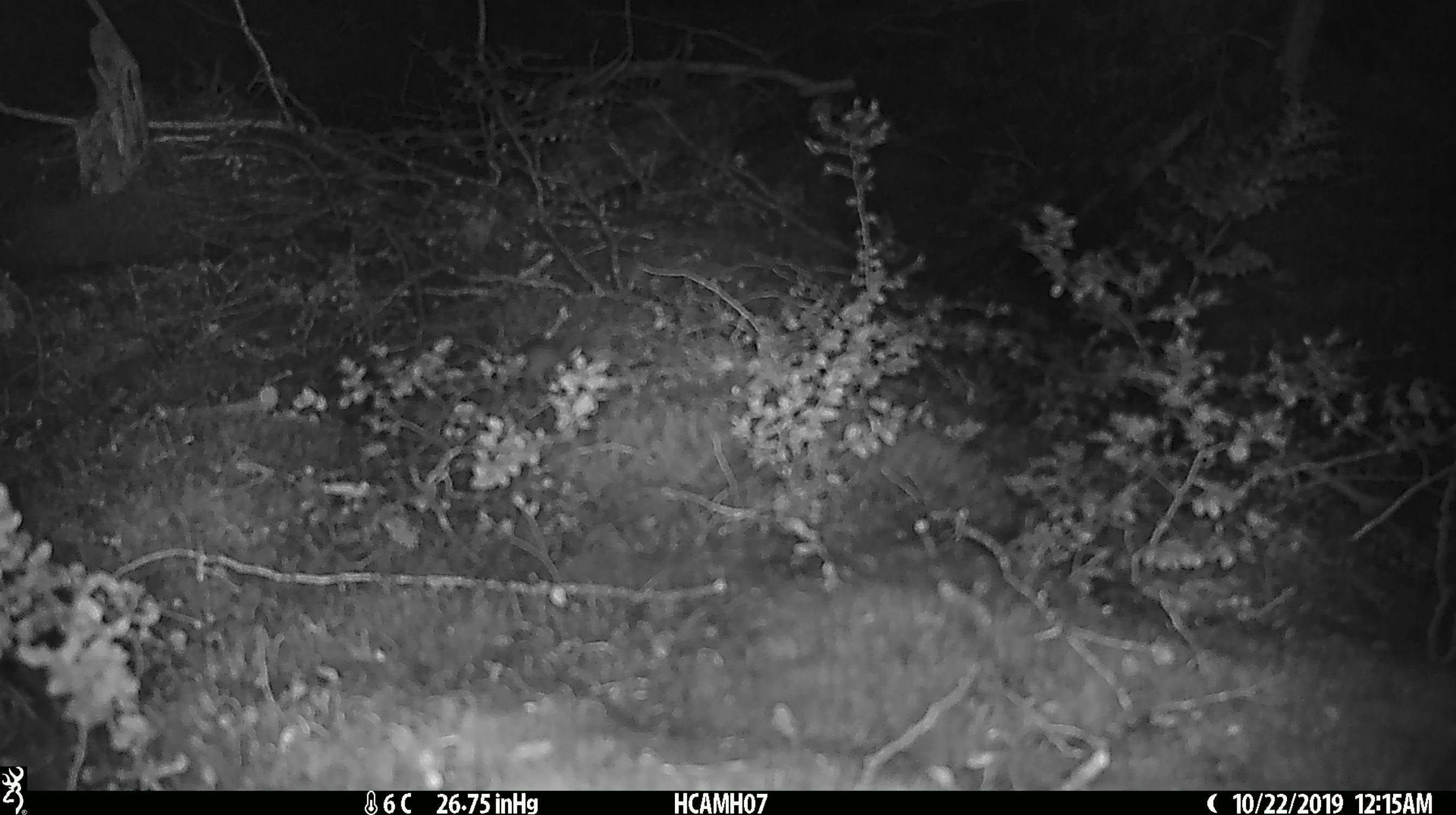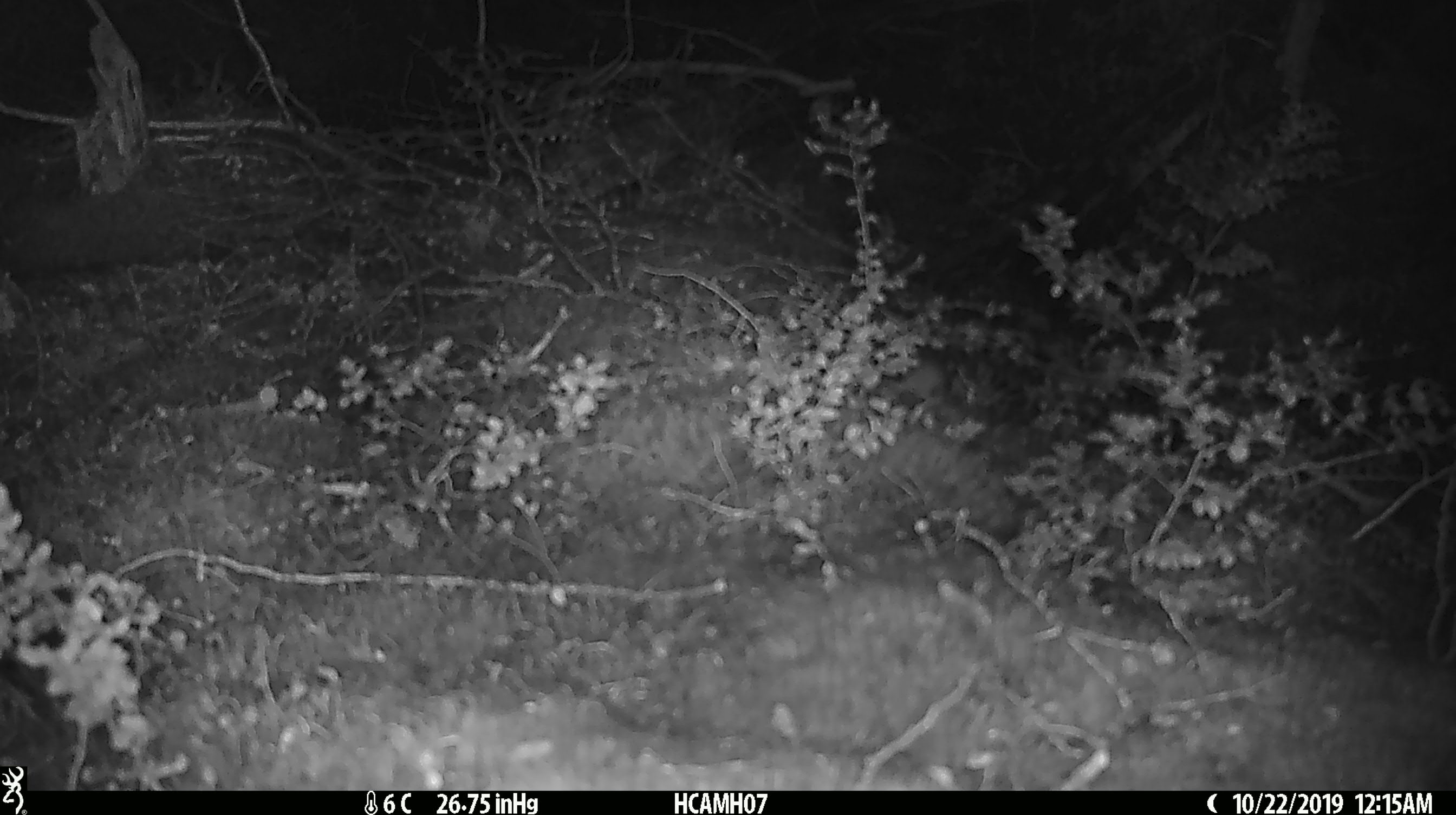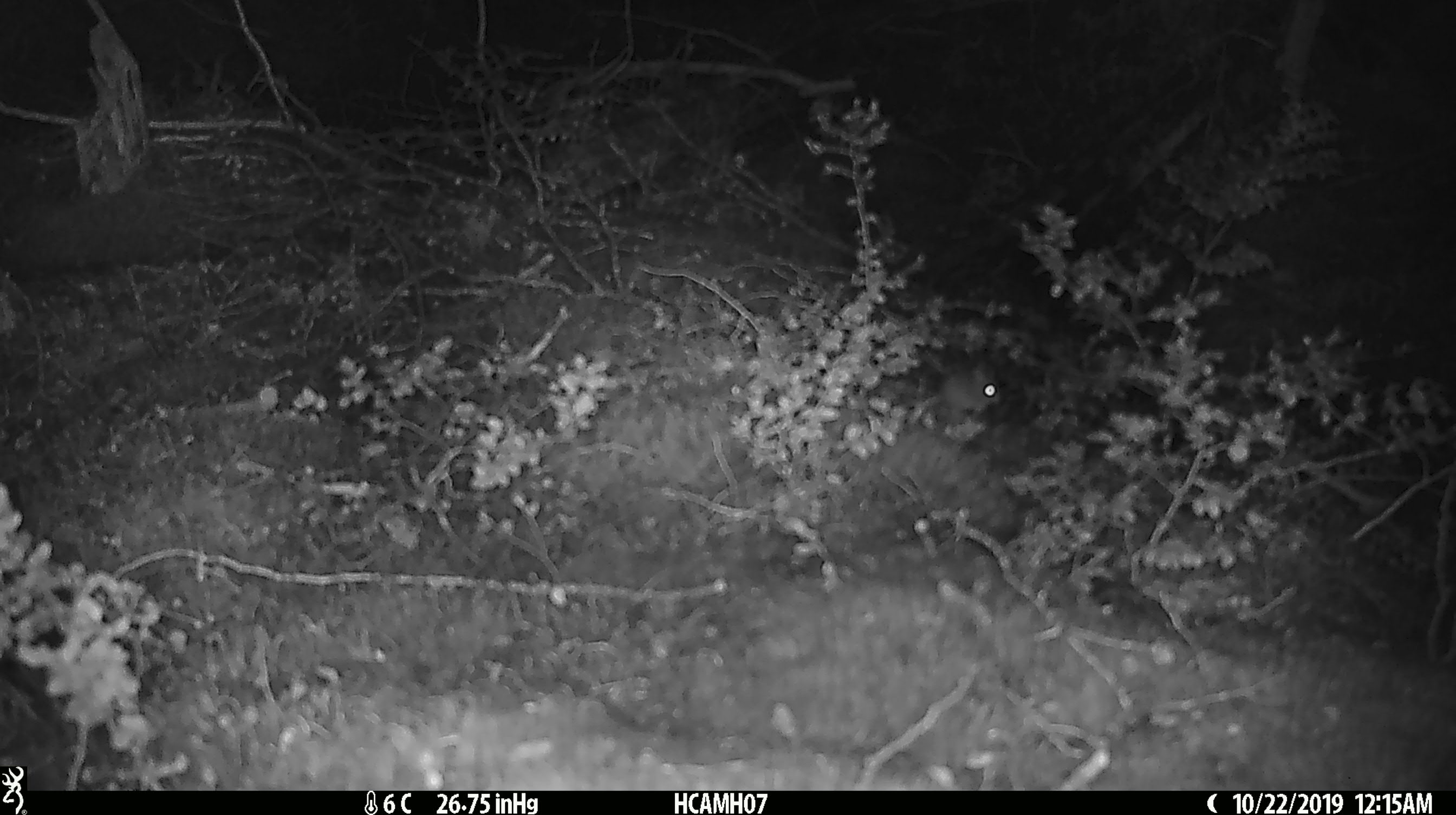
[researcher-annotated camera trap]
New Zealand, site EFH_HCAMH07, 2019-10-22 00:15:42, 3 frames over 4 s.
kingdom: Animalia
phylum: Chordata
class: Mammalia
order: Rodentia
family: Muridae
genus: Mus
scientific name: Mus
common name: mouse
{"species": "mouse (Mus)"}